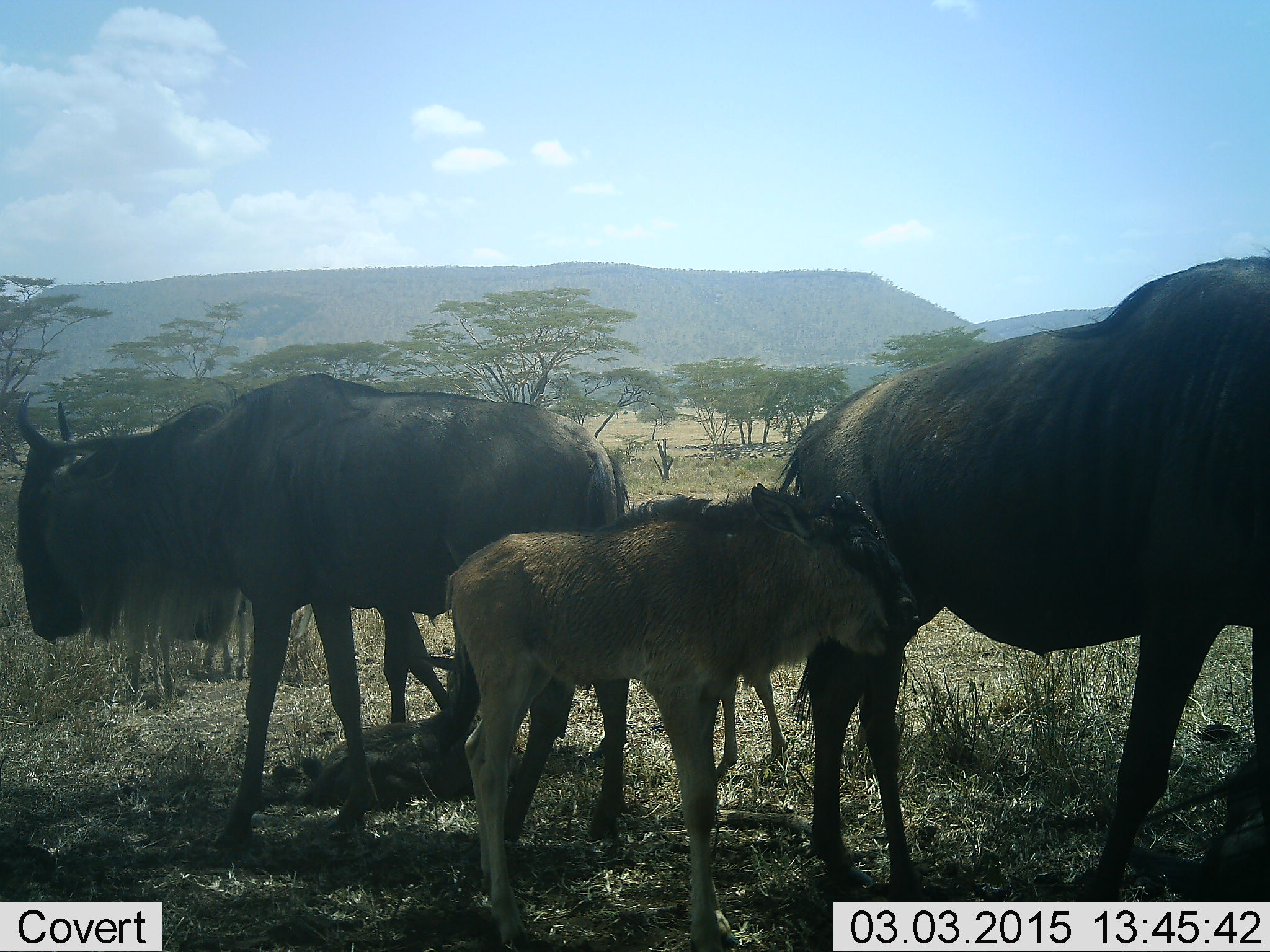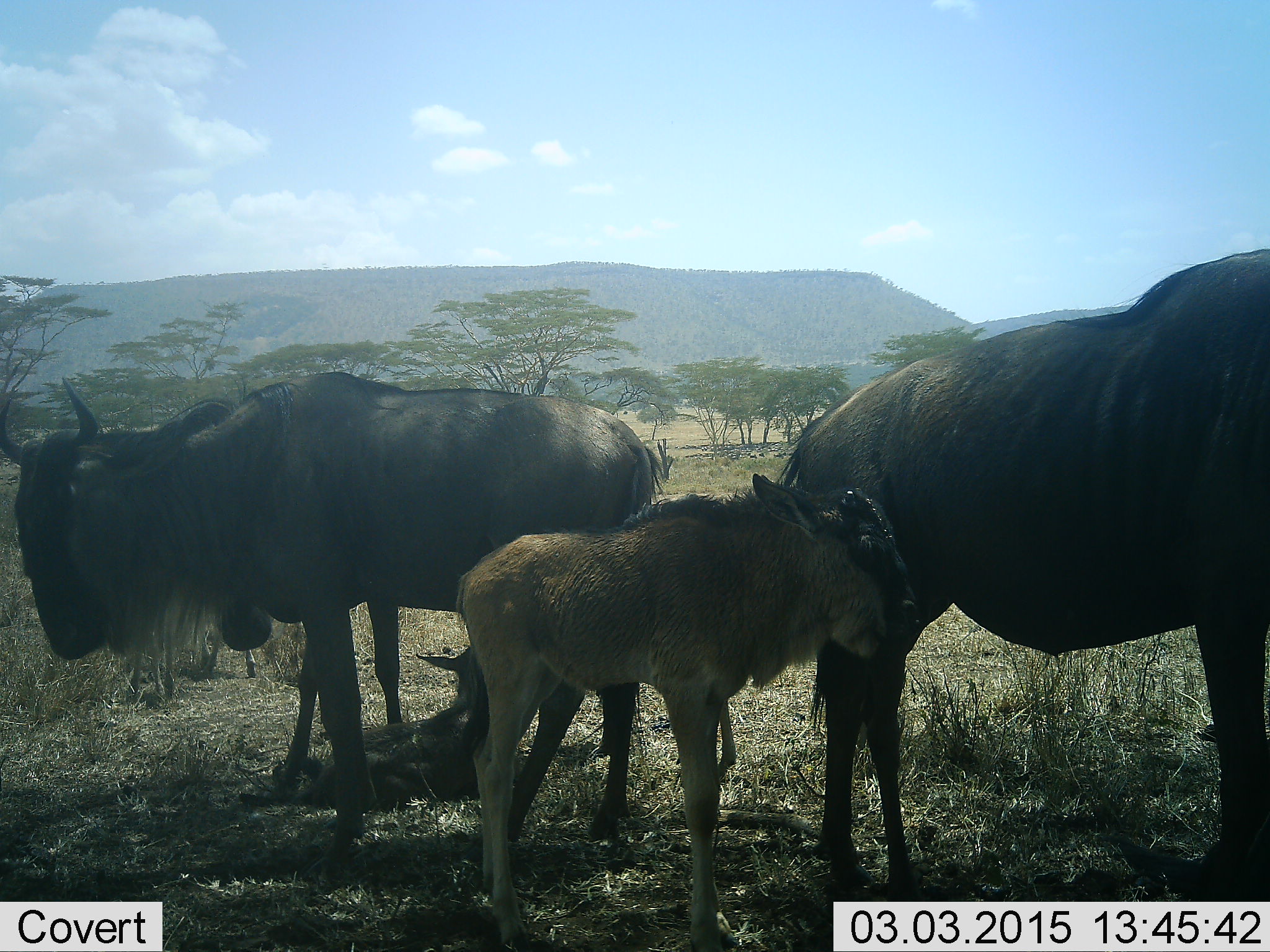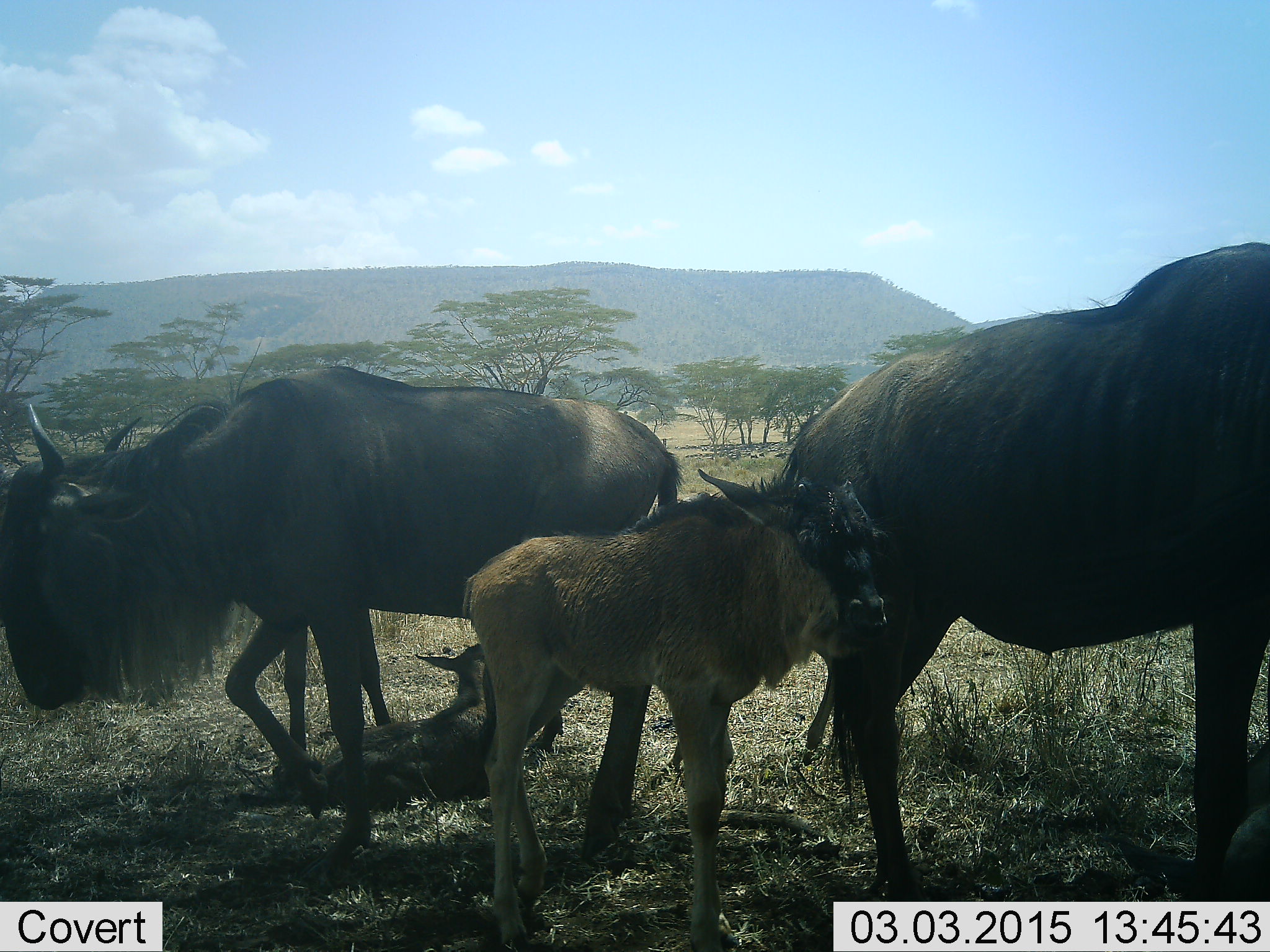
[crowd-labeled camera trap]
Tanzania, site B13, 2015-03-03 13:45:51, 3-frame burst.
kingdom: Animalia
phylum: Chordata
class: Mammalia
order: Artiodactyla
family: Bovidae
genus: Connochaetes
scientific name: Connochaetes taurinus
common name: blue wildebeest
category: wildebeest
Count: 3.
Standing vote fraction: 70%.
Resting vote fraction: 40%.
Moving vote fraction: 10%.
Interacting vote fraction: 0%.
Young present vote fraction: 80%.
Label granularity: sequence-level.